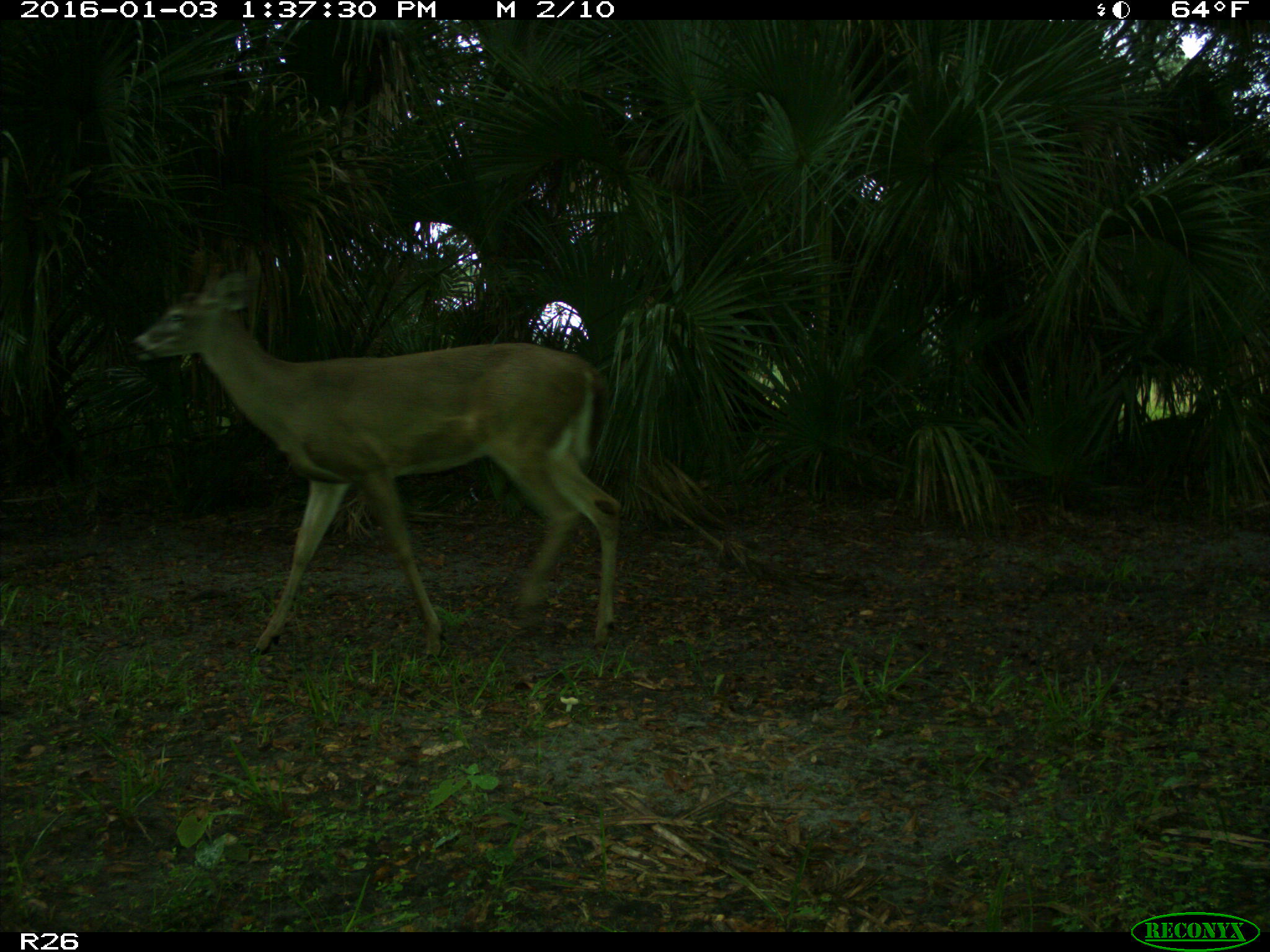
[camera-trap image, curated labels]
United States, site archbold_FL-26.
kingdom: Animalia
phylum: Chordata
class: Mammalia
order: Artiodactyla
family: Cervidae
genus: Odocoileus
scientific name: Odocoileus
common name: deer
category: unidentified deer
Unidentified deer (deer) (Odocoileus).